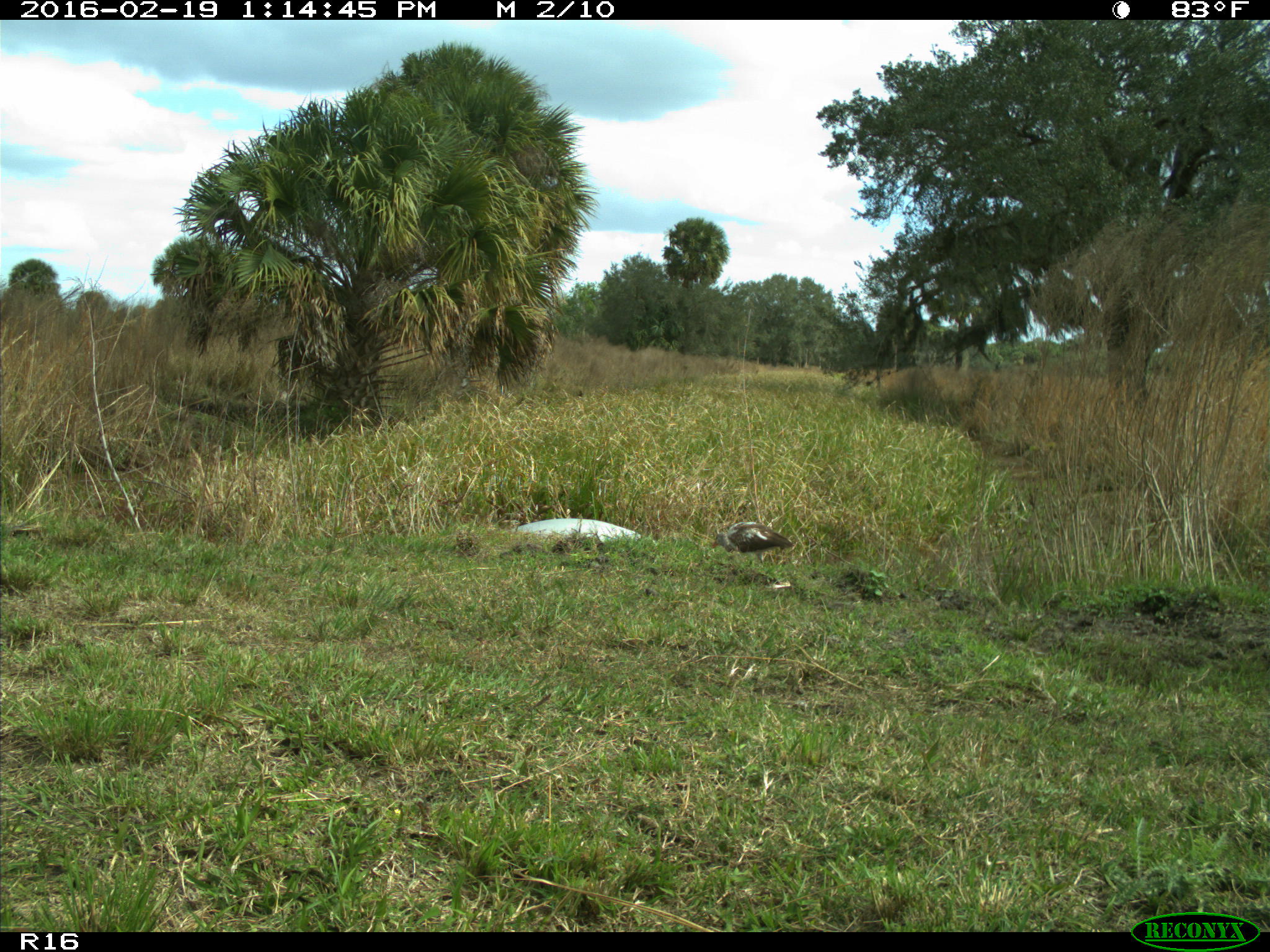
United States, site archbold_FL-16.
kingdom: Animalia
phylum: Chordata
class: Aves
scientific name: Aves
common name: birds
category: unidentified bird